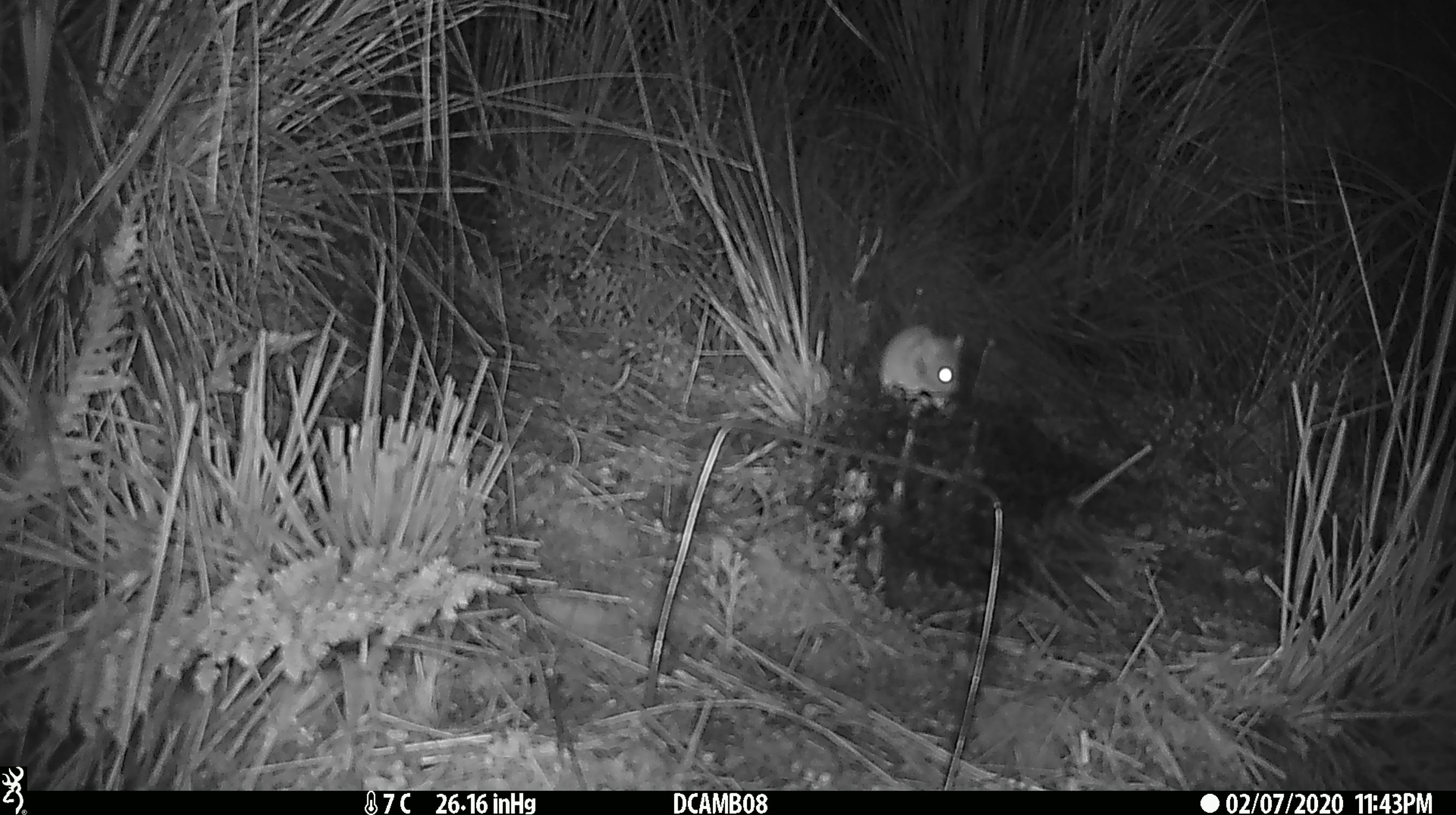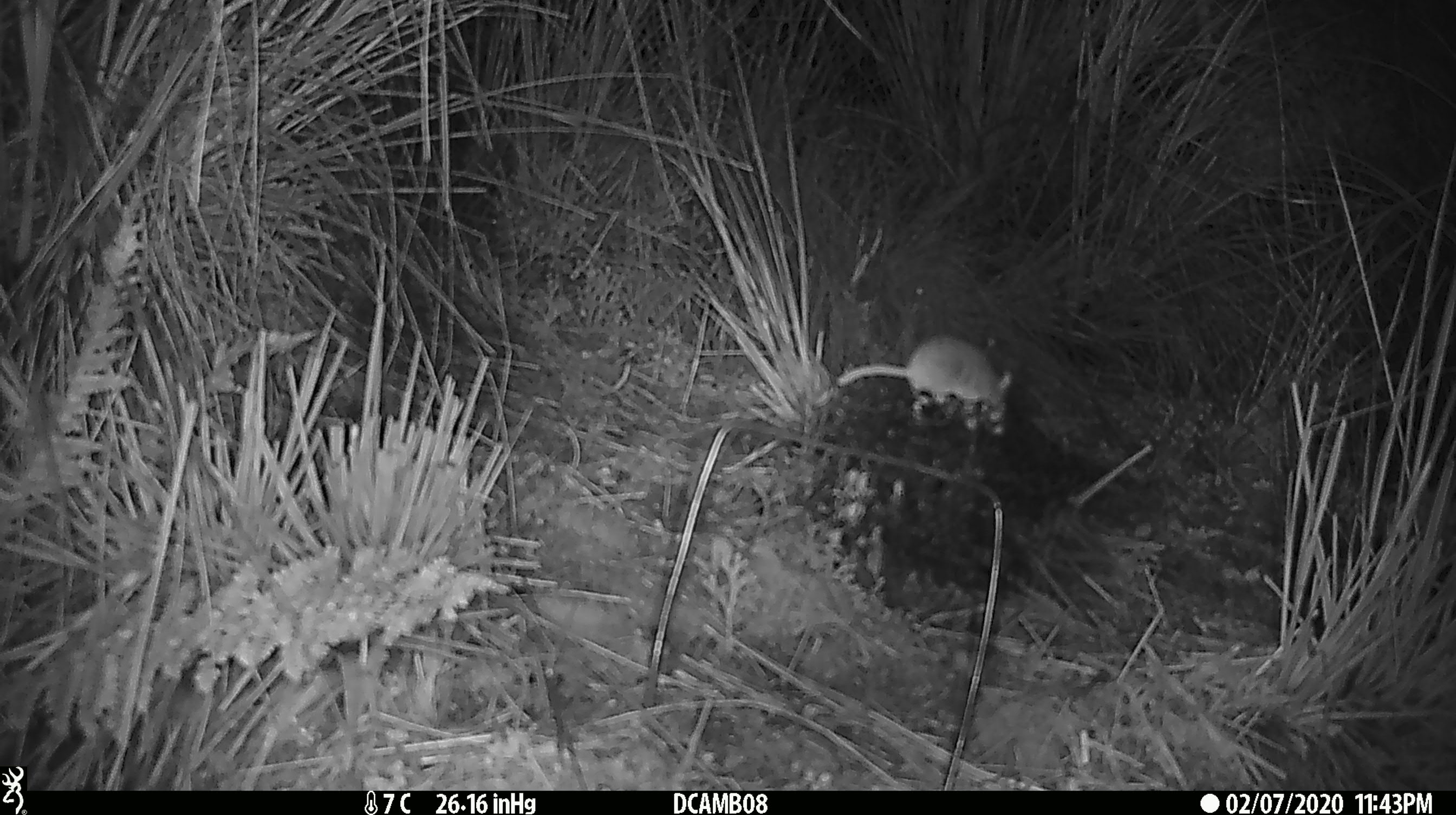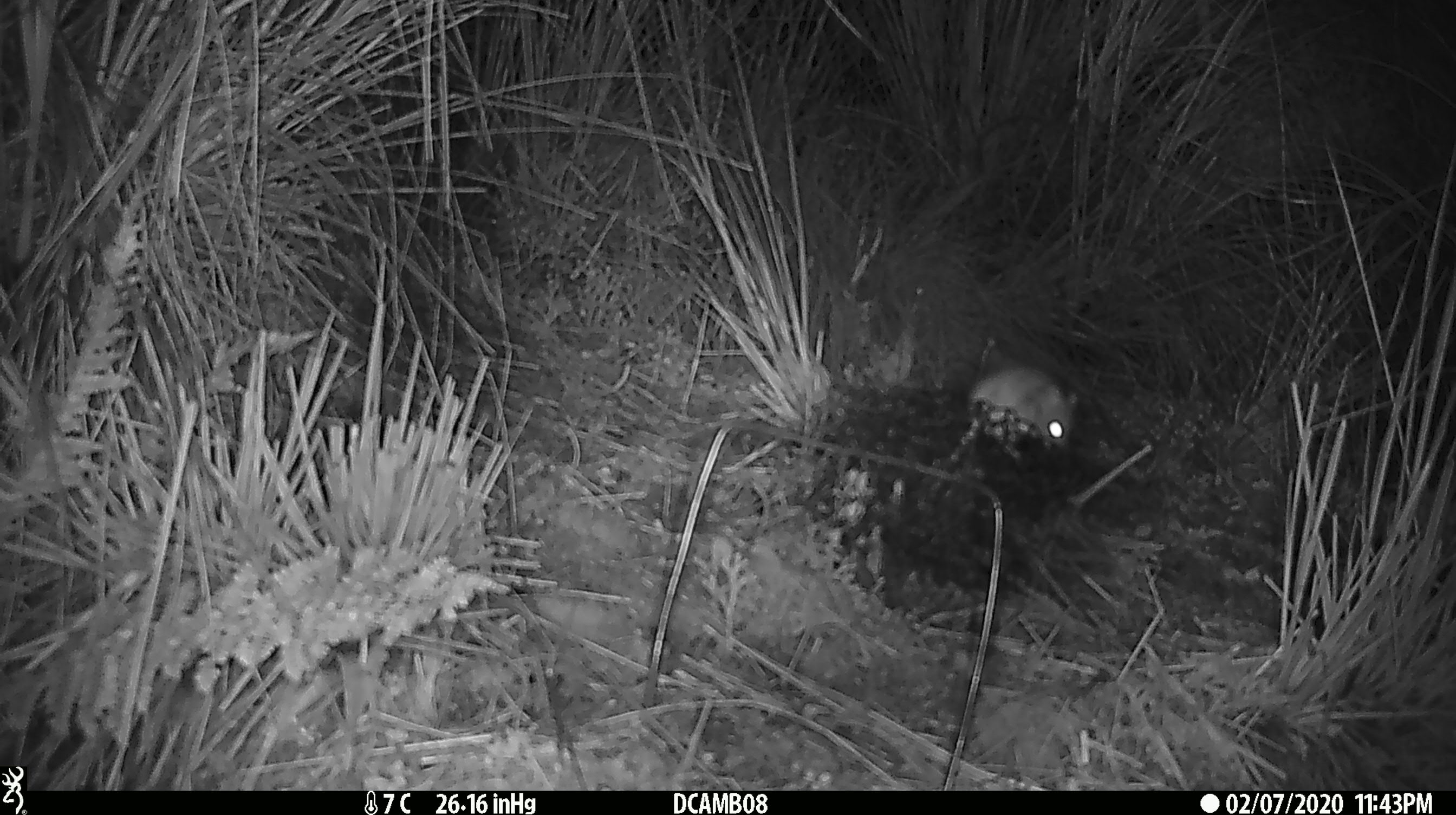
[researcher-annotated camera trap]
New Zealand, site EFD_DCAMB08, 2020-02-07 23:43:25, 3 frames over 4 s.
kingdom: Animalia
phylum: Chordata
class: Mammalia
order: Rodentia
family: Muridae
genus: Mus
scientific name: Mus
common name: mouse